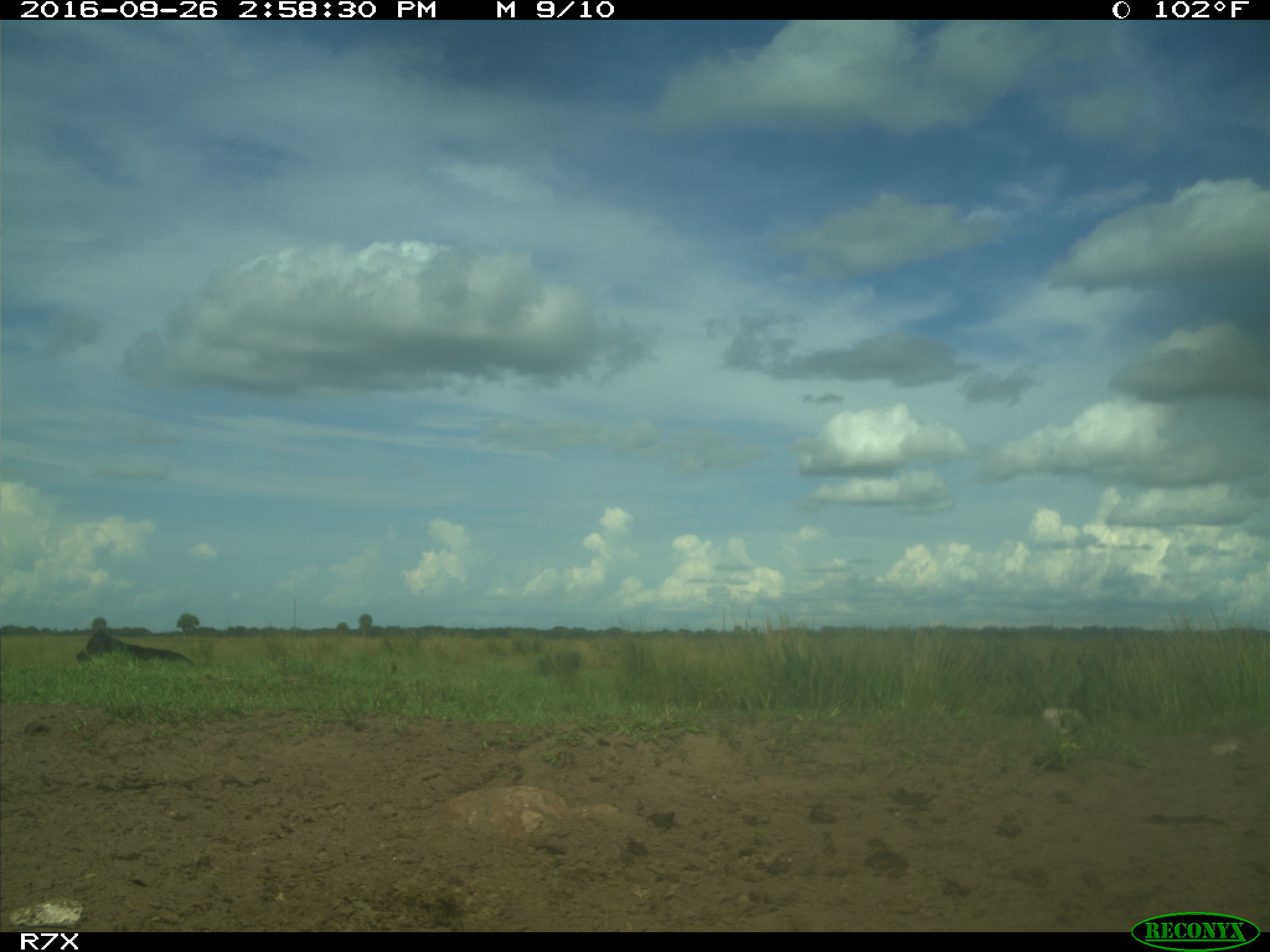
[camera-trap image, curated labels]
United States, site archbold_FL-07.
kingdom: Animalia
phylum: Chordata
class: Mammalia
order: Artiodactyla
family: Bovidae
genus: Bos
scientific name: Bos taurus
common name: domestic cow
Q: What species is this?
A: Bos taurus (domestic cow).